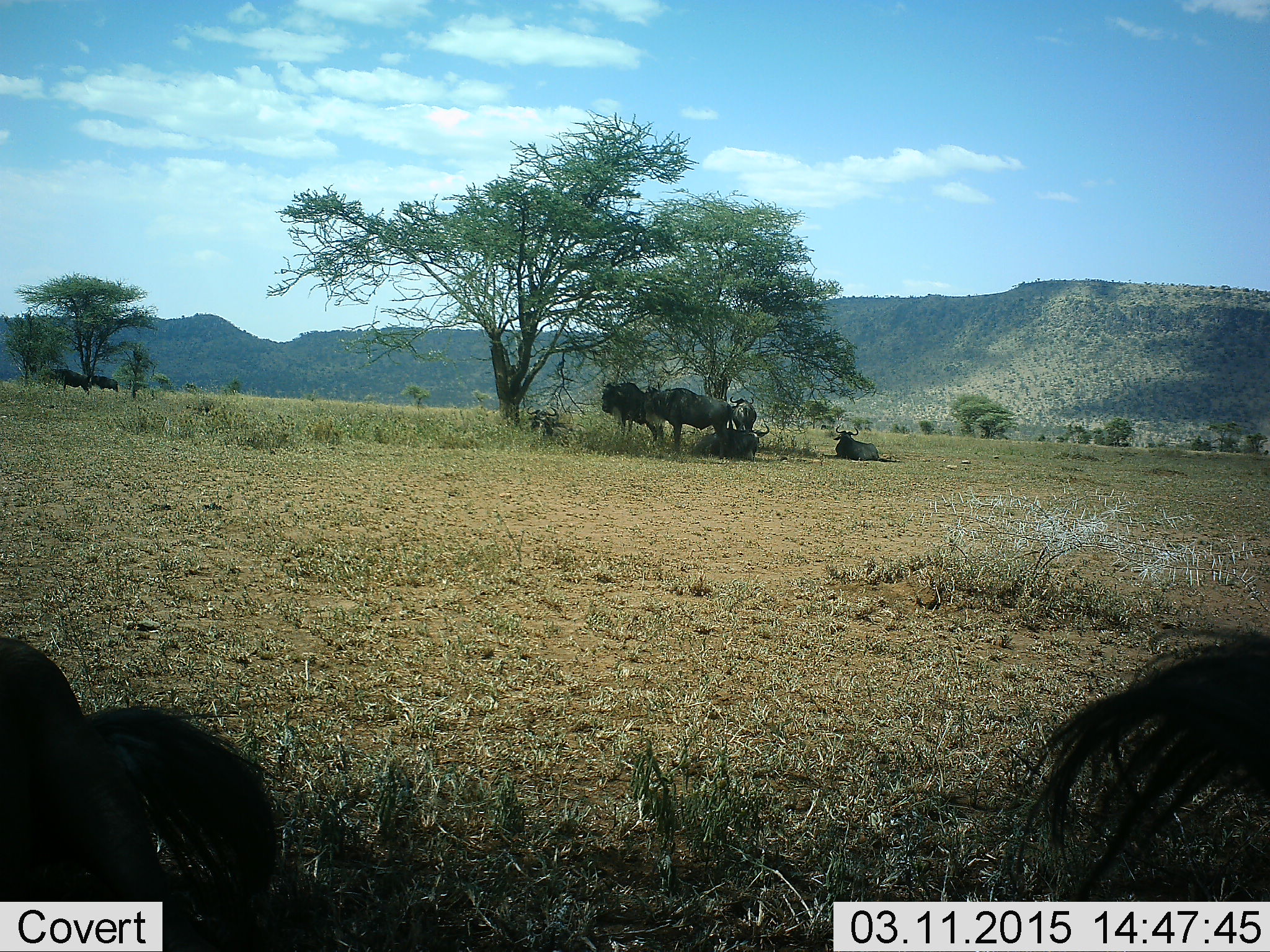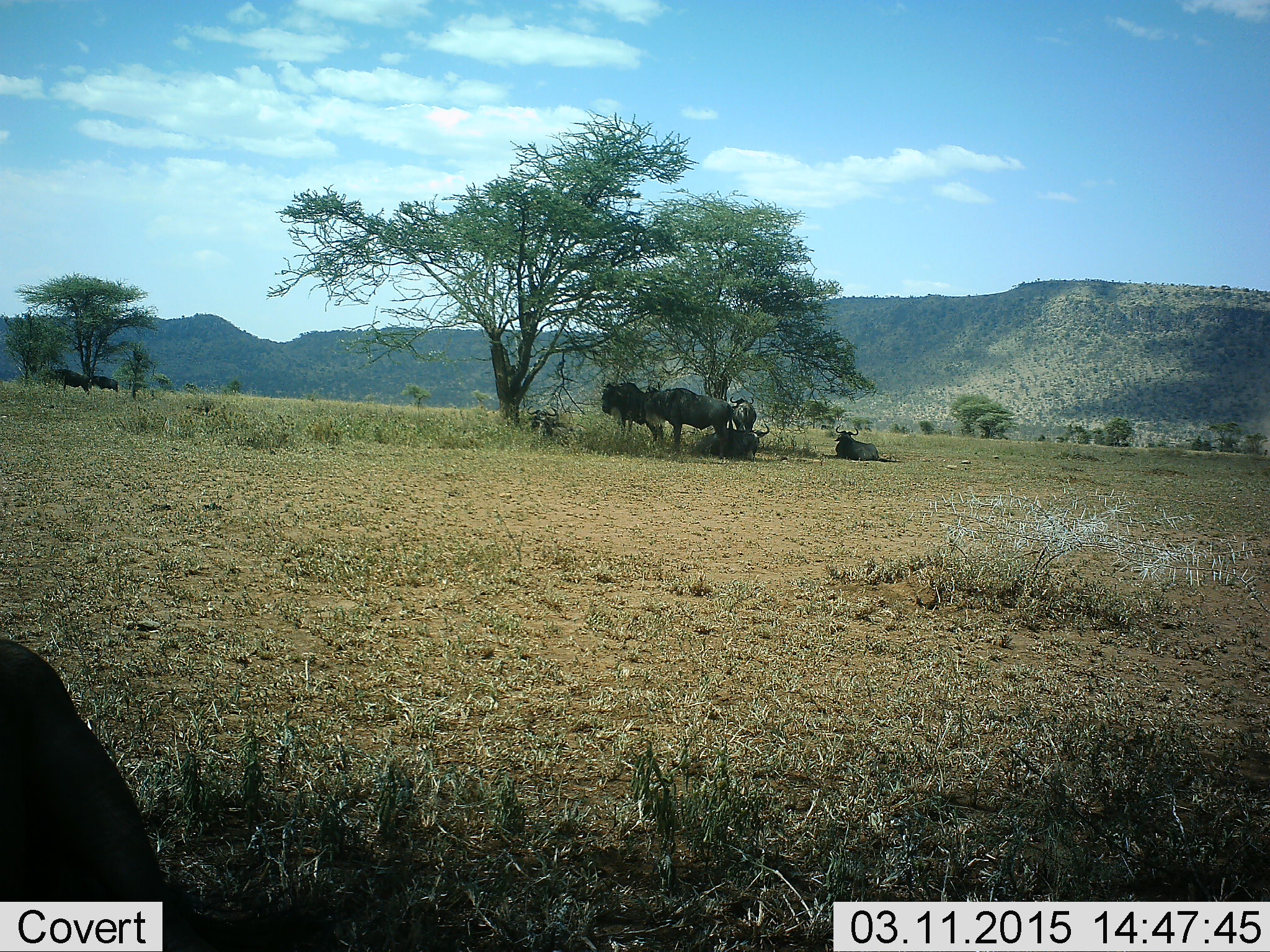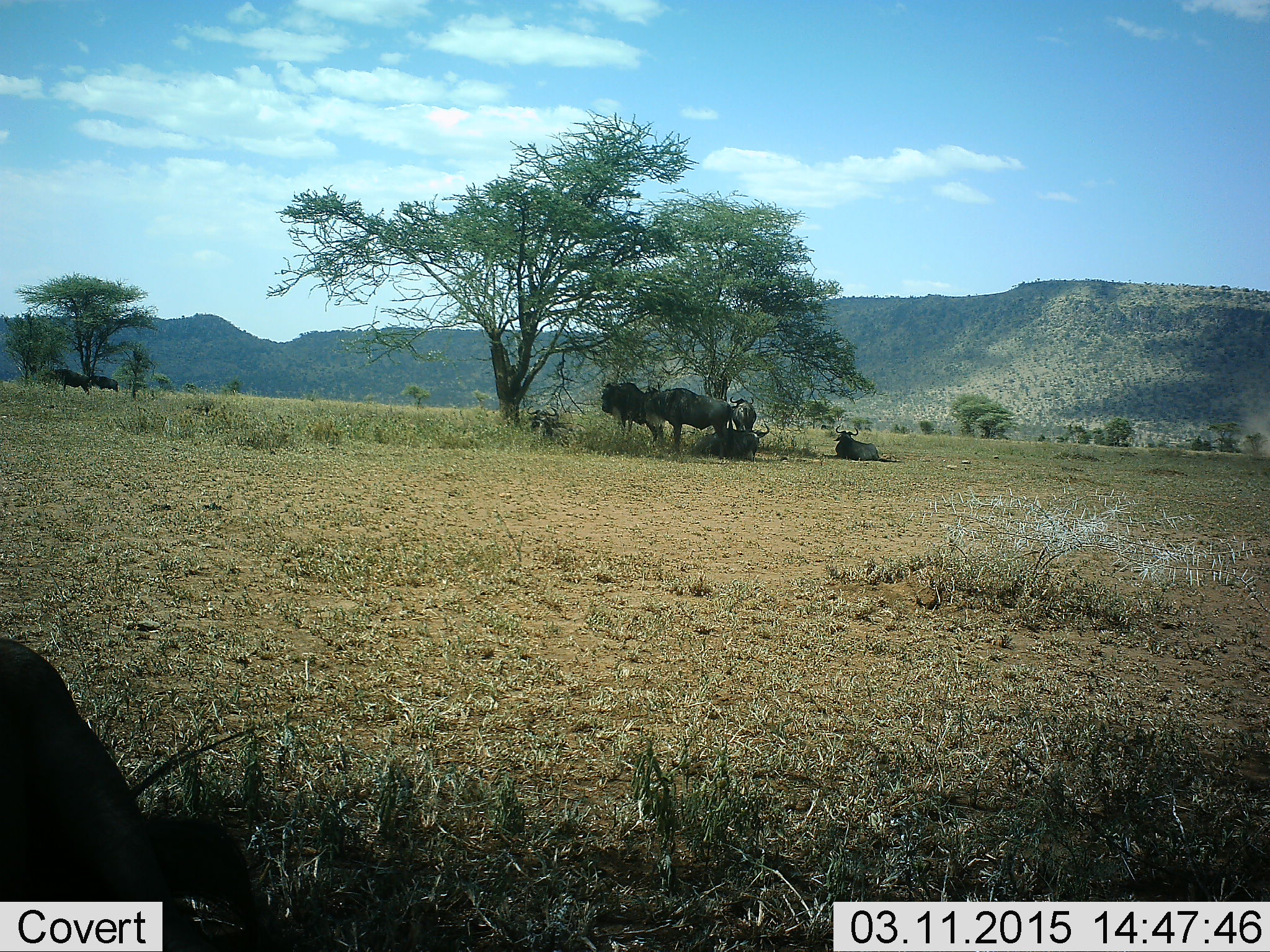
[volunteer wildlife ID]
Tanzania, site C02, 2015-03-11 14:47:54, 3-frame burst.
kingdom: Animalia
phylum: Chordata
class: Mammalia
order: Artiodactyla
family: Bovidae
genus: Connochaetes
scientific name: Connochaetes taurinus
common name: blue wildebeest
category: wildebeest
Wildebeest (blue wildebeest) (Connochaetes taurinus), count 8. Behavior (volunteer vote fractions): standing 100%, resting 90%, moving 10%, interacting 0%. Young present (vote fraction): 0%. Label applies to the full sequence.